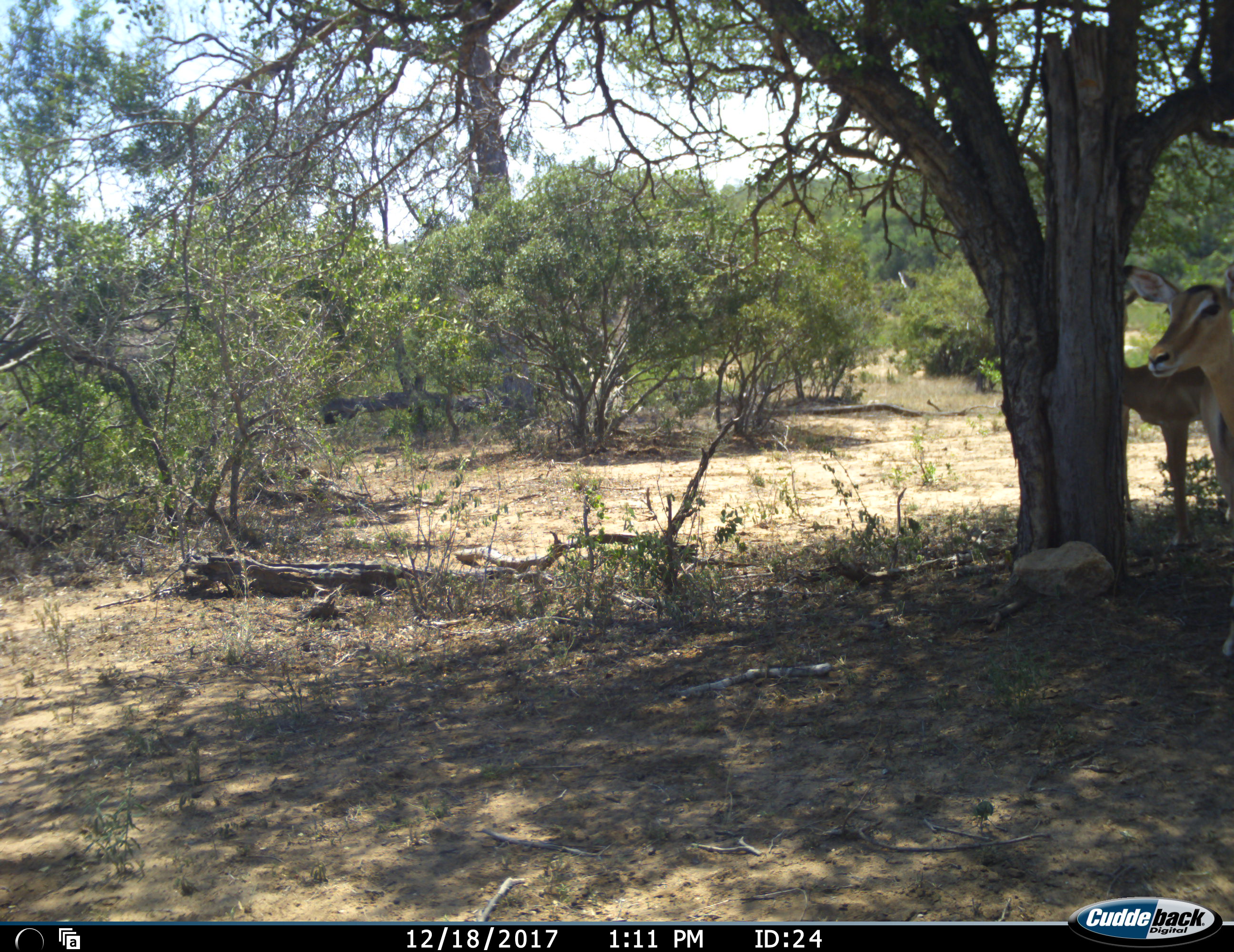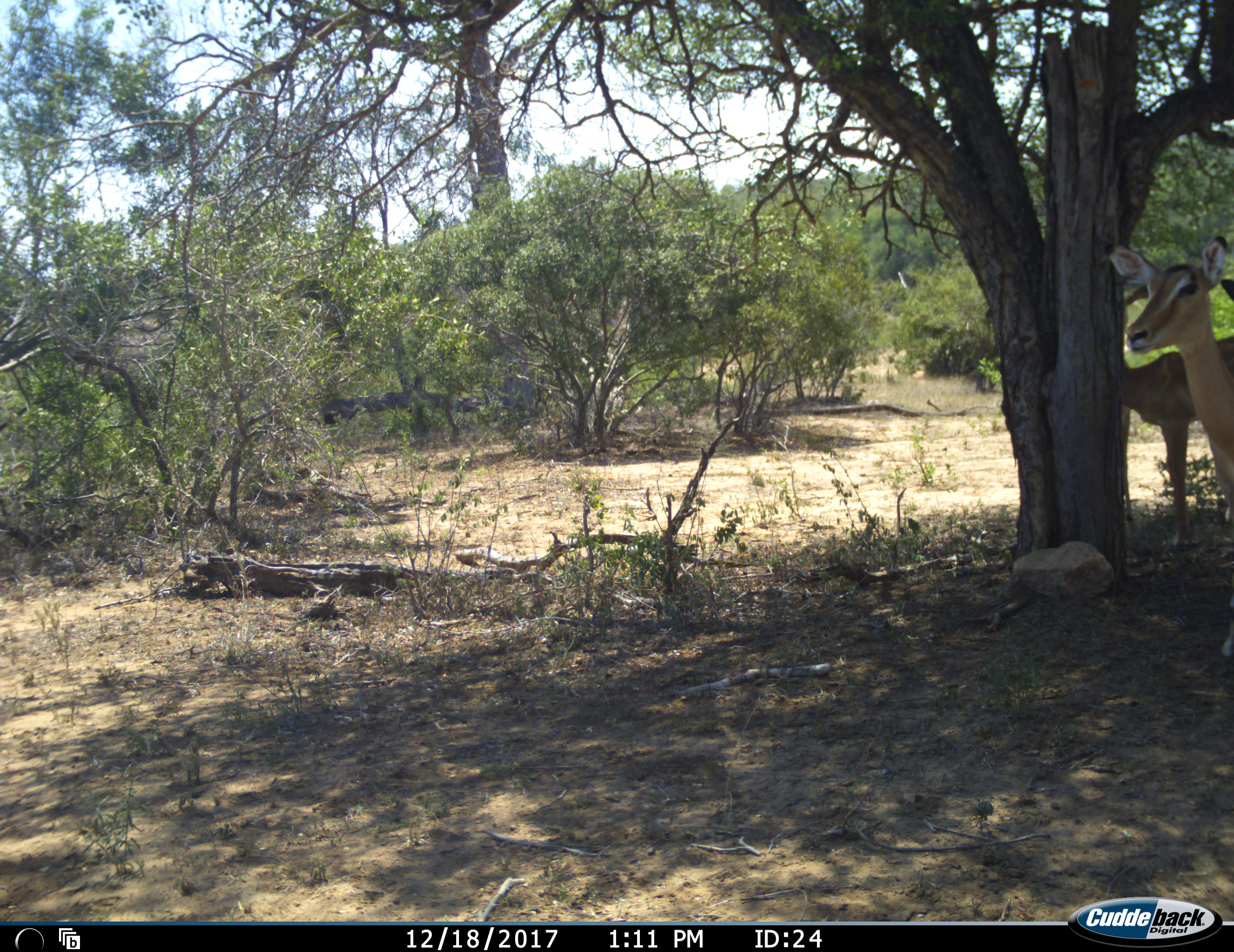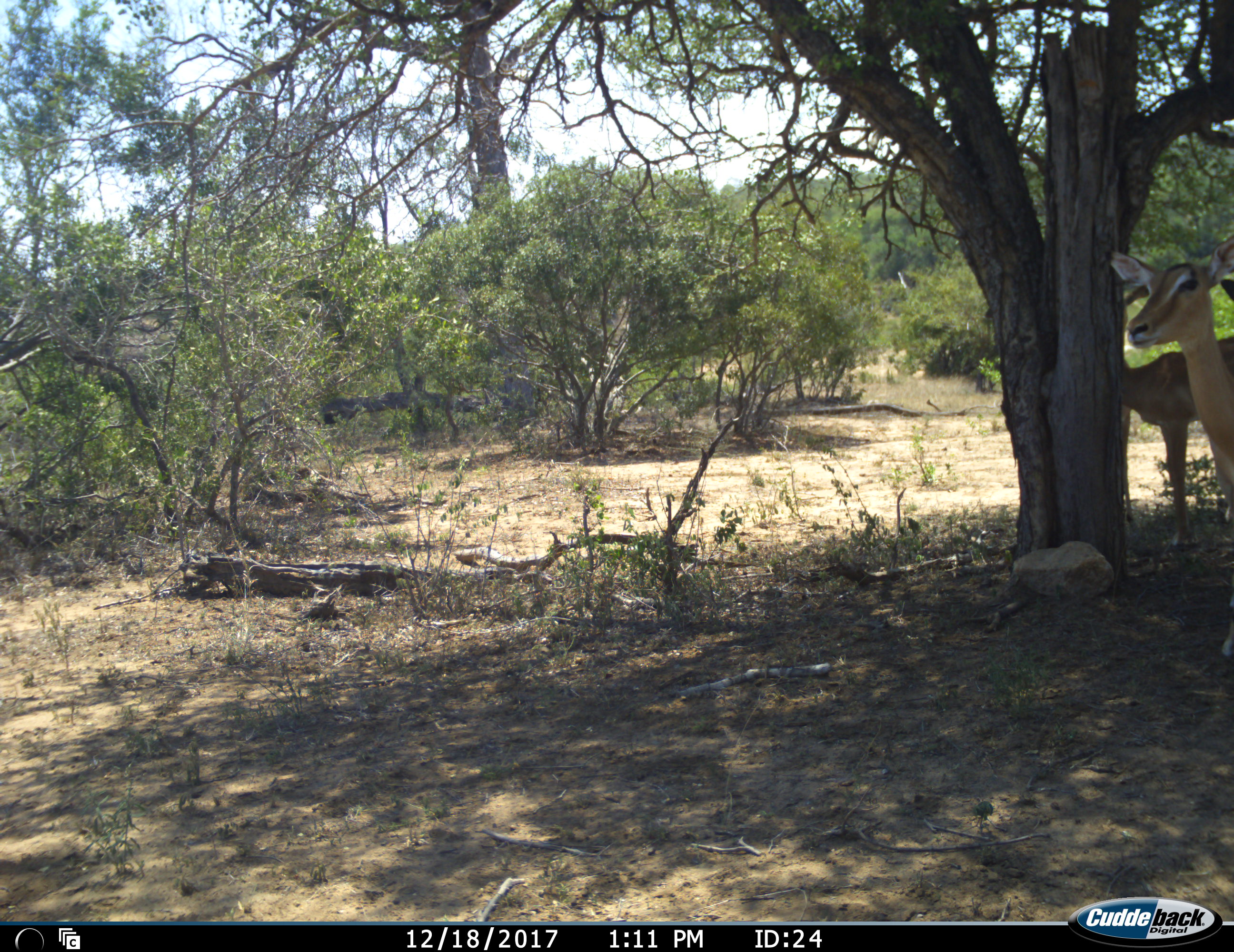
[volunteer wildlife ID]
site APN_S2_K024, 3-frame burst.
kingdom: Animalia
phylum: Chordata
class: Mammalia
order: Artiodactyla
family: Bovidae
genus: Aepyceros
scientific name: Aepyceros melampus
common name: impala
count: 2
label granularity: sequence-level